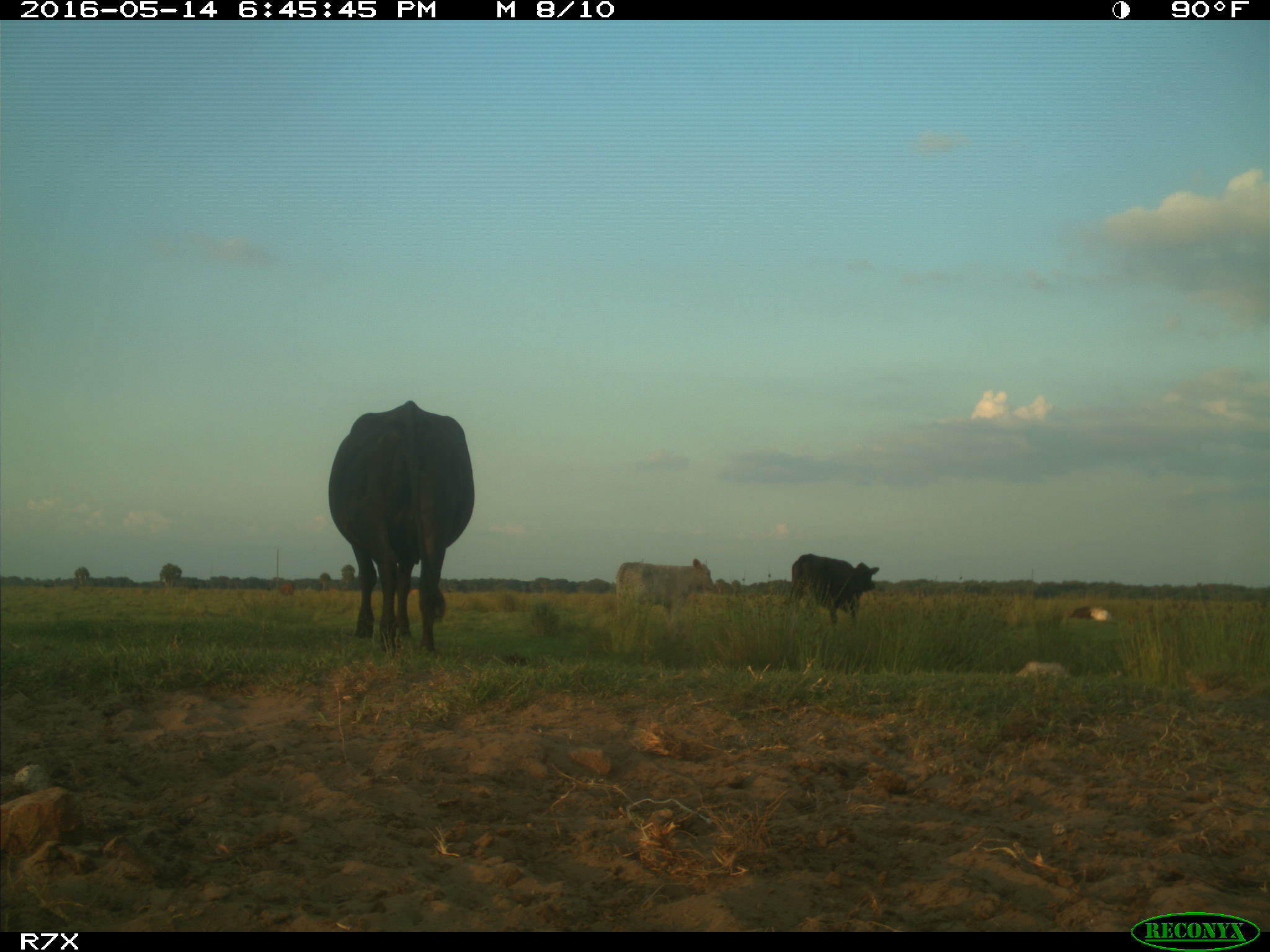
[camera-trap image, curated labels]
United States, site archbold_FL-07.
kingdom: Animalia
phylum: Chordata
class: Mammalia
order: Artiodactyla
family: Bovidae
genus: Bos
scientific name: Bos taurus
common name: domestic cow